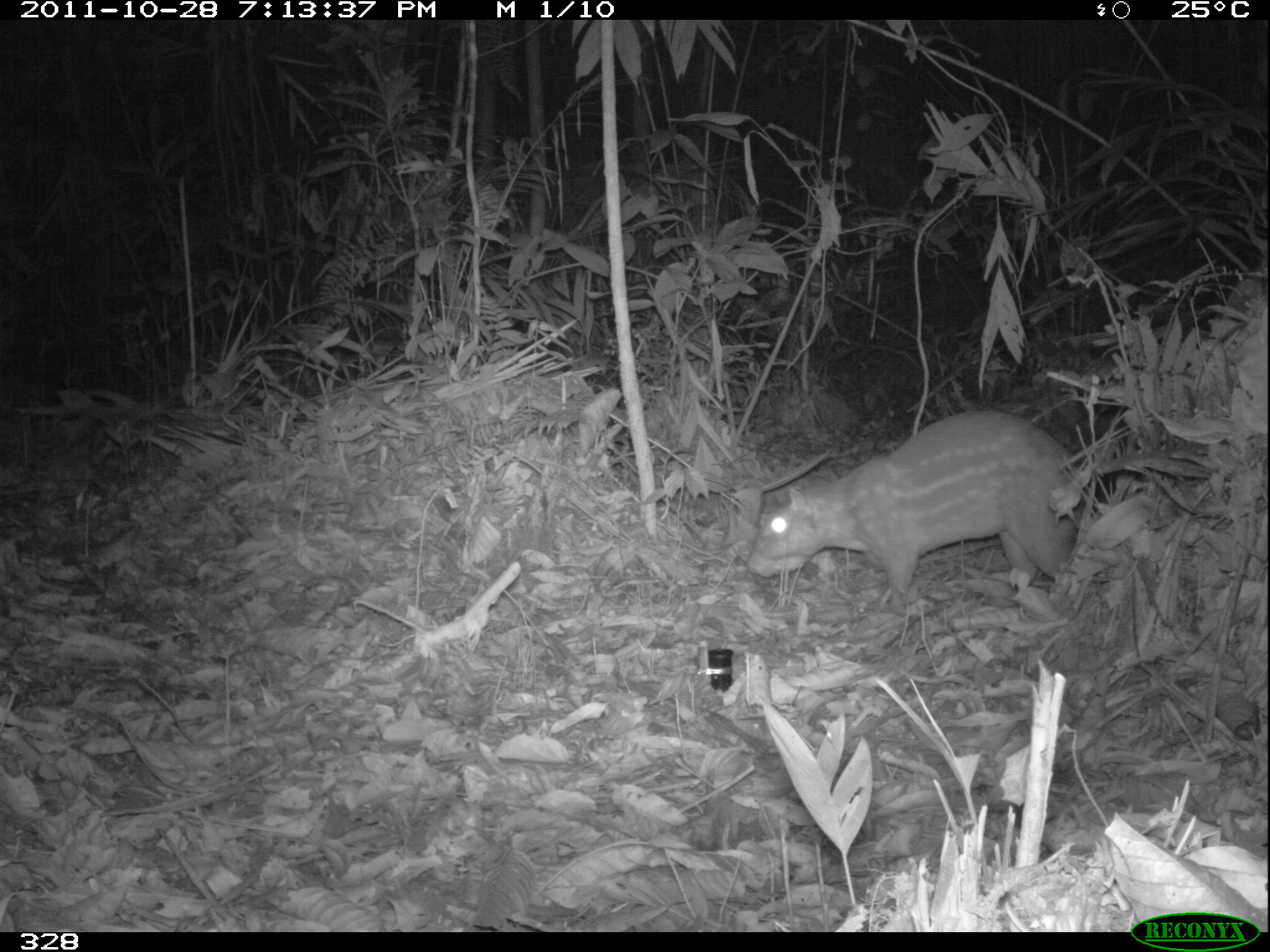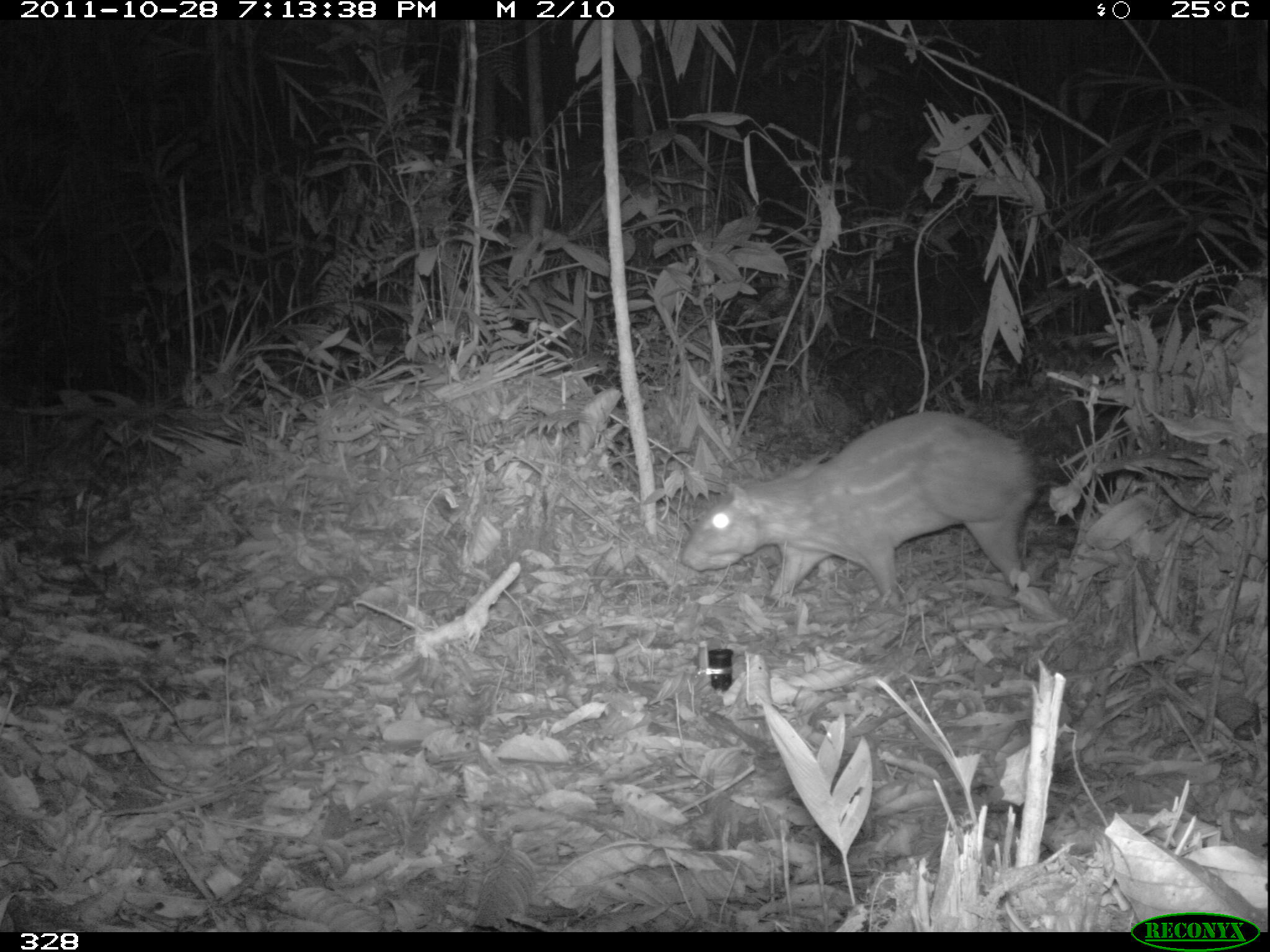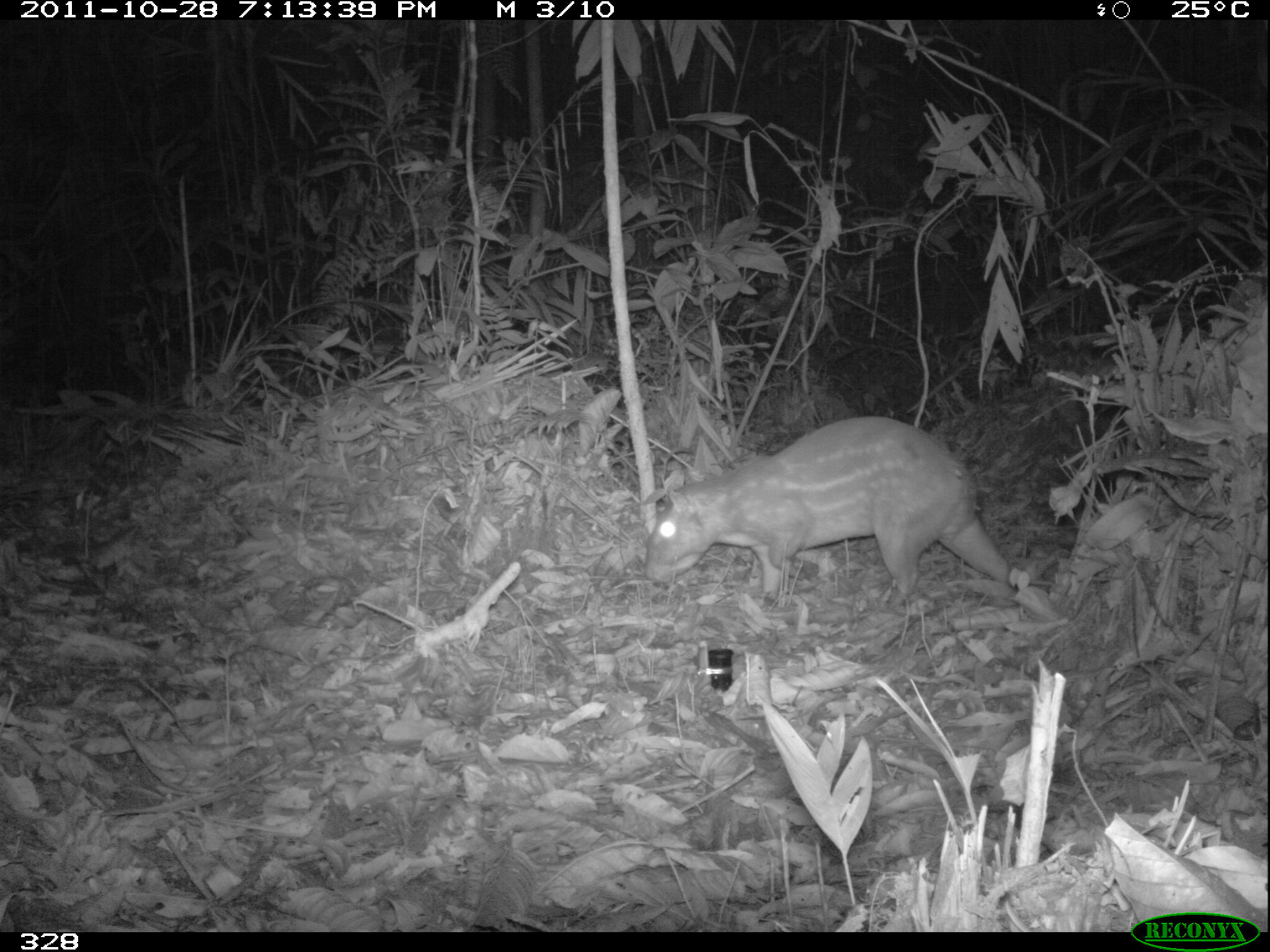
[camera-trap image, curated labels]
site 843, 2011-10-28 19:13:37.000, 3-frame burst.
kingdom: Animalia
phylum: Chordata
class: Mammalia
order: Rodentia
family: Cuniculidae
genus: Cuniculus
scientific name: Cuniculus paca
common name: spotted paca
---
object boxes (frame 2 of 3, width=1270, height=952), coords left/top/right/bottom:
cuniculus paca: 680/409/1043/608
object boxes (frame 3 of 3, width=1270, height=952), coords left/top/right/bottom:
cuniculus paca: 640/411/1018/611